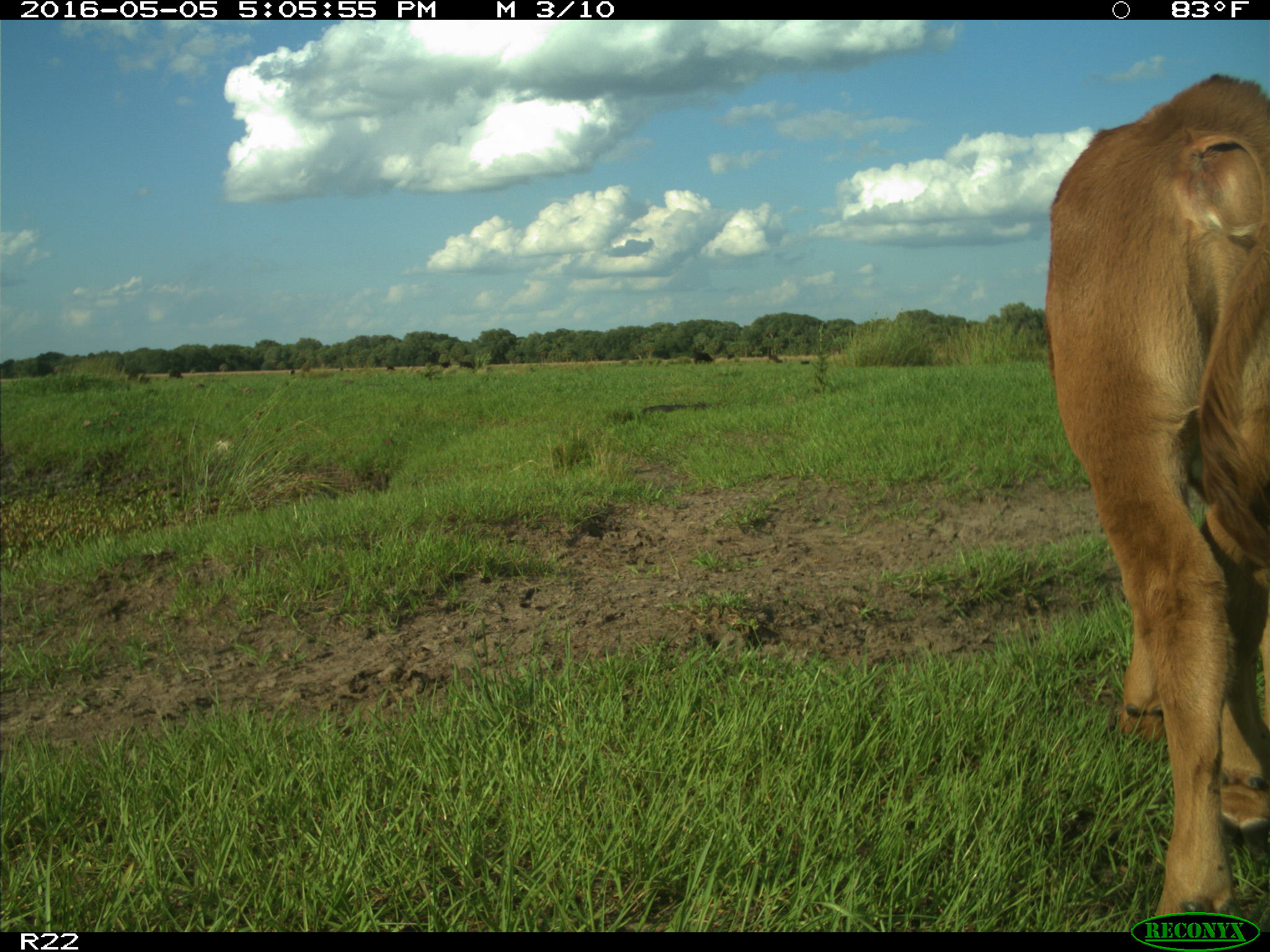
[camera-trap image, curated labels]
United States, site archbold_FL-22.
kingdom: Animalia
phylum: Chordata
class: Mammalia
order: Artiodactyla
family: Bovidae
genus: Bos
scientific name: Bos taurus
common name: domestic cow